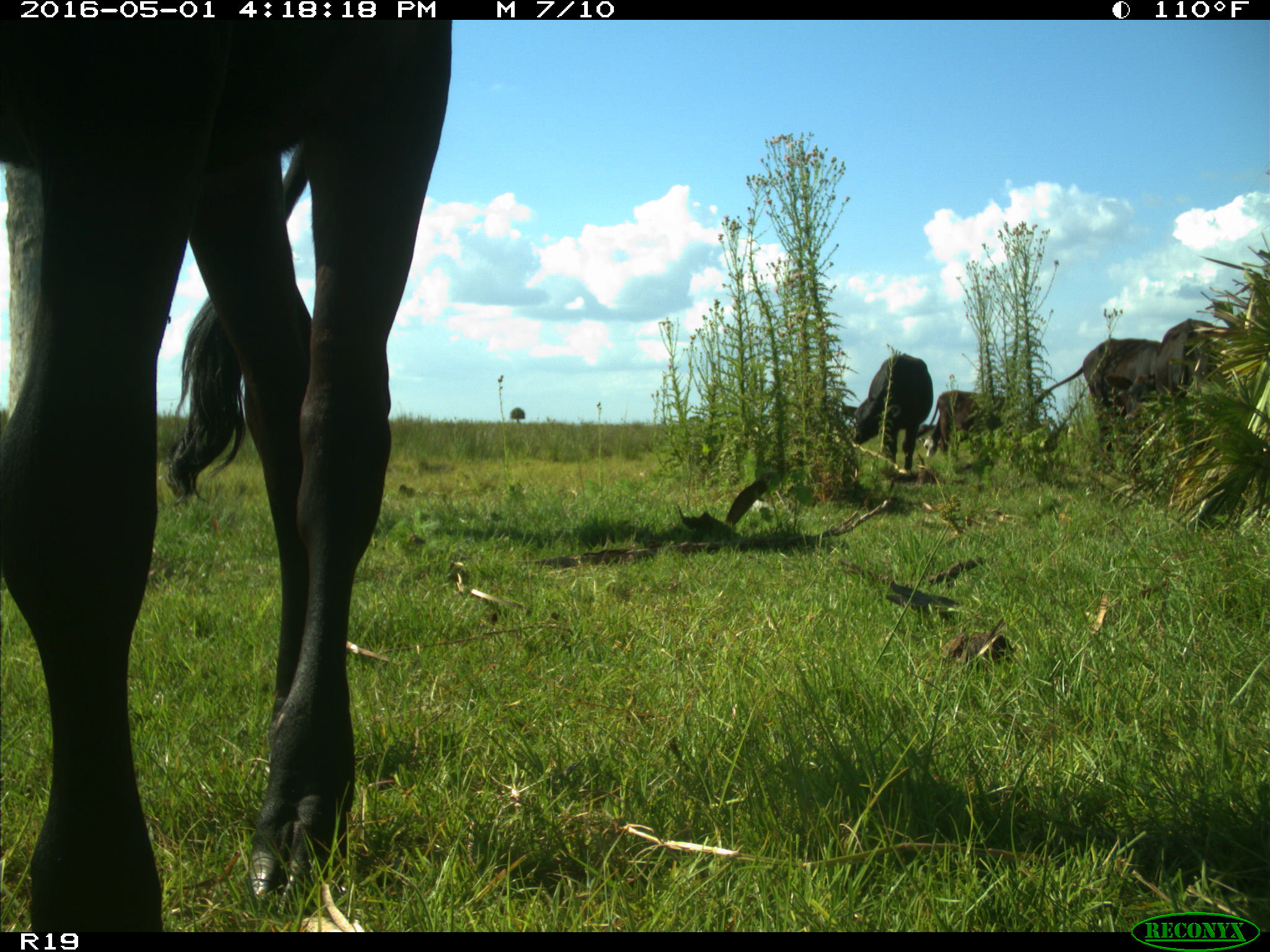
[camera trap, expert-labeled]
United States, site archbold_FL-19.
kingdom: Animalia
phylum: Chordata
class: Mammalia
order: Artiodactyla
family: Bovidae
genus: Bos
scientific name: Bos taurus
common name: domestic cow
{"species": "Bos taurus (domestic cow)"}